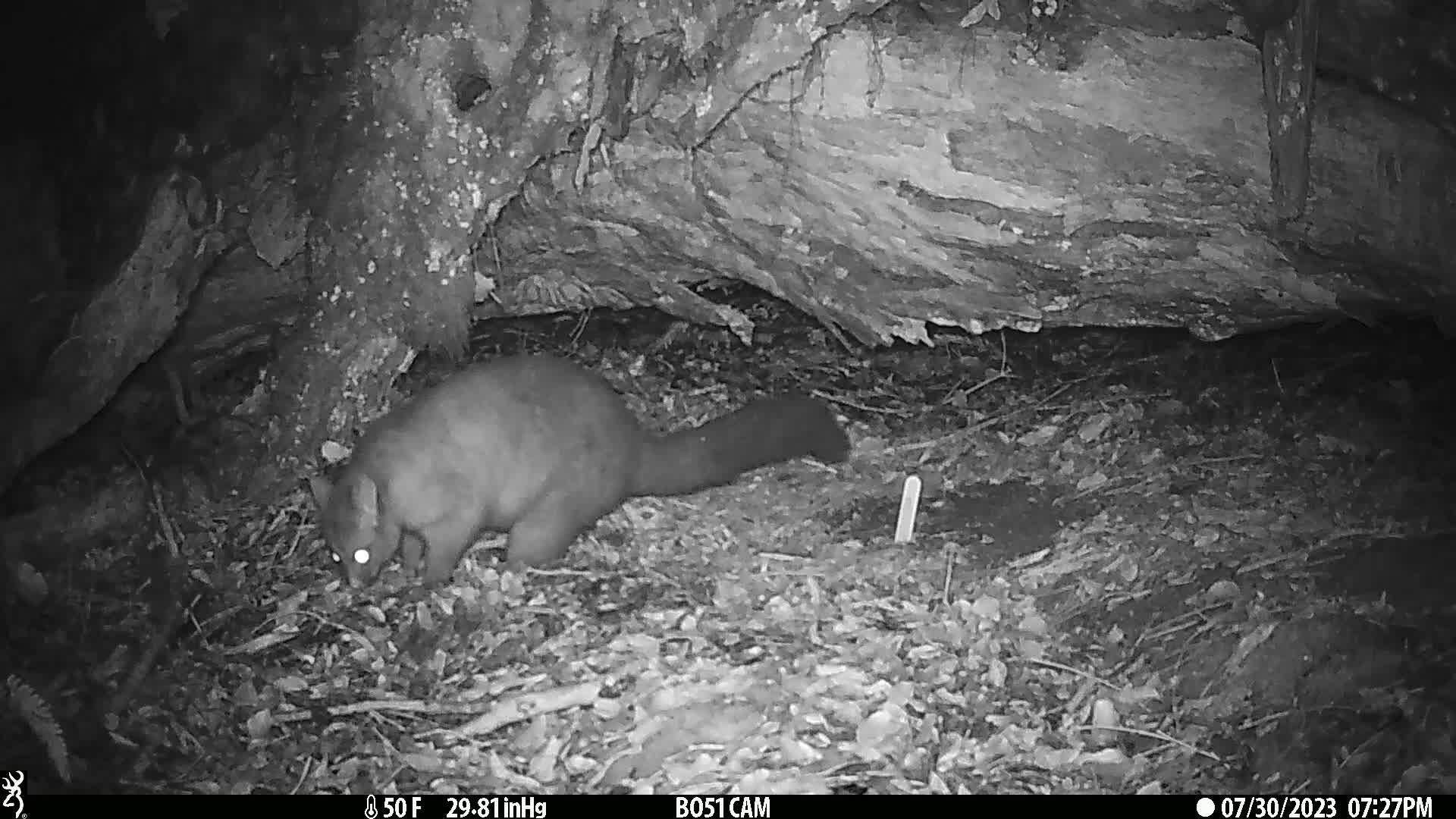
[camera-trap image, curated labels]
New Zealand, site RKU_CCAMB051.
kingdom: Animalia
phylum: Chordata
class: Mammalia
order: Diprotodontia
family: Phalangeridae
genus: Trichosurus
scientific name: Trichosurus vulpecula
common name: common brushtail possum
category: possum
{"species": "possum (common brushtail possum) (Trichosurus vulpecula)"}